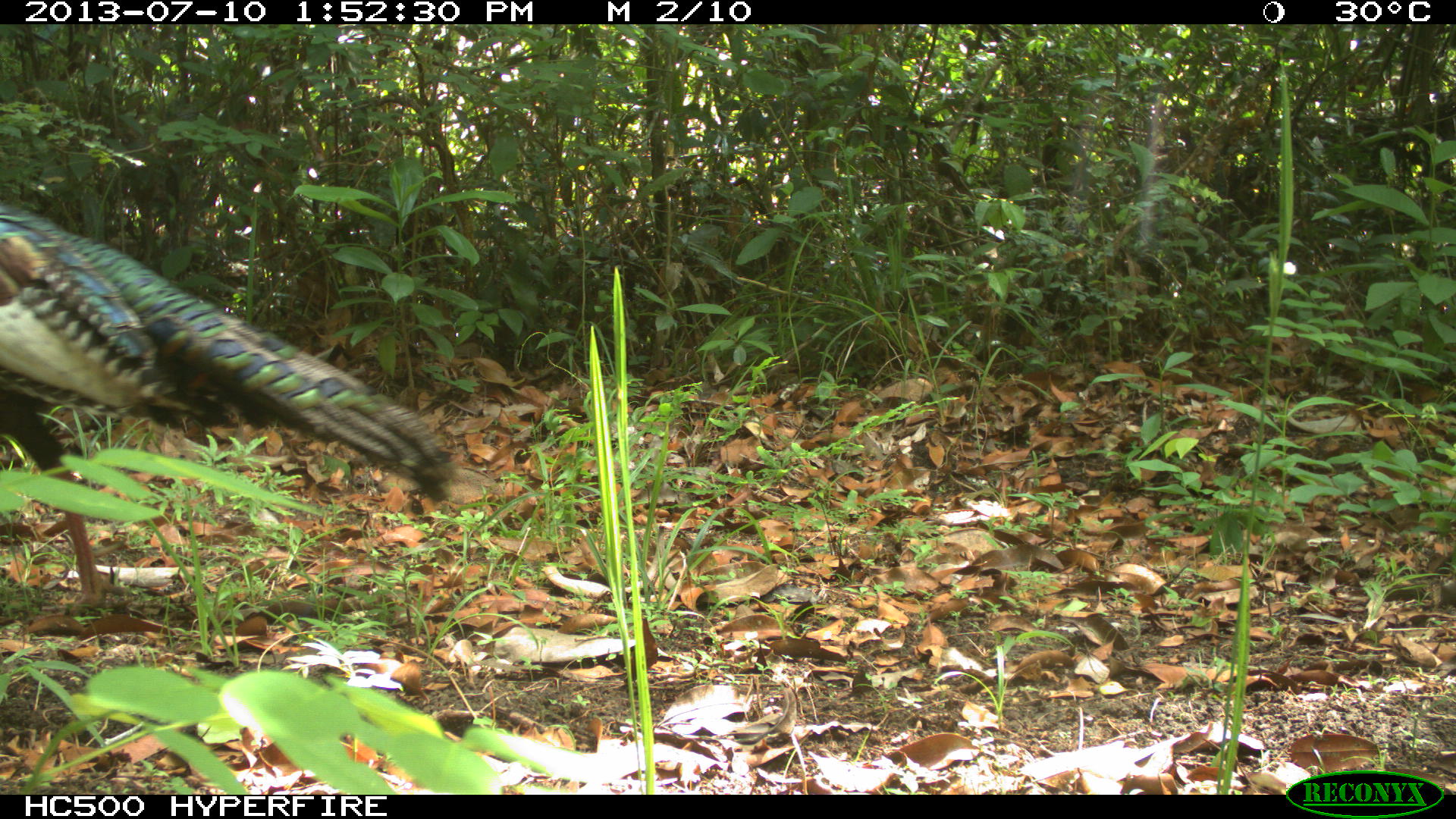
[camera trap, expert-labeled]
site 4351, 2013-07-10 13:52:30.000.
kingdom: Animalia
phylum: Chordata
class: Aves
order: Galliformes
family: Phasianidae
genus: Meleagris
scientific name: Meleagris ocellata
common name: ocellated turkey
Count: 1.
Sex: male.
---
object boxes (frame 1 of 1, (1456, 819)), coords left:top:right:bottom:
meleagris ocellata: 0:190:457:631